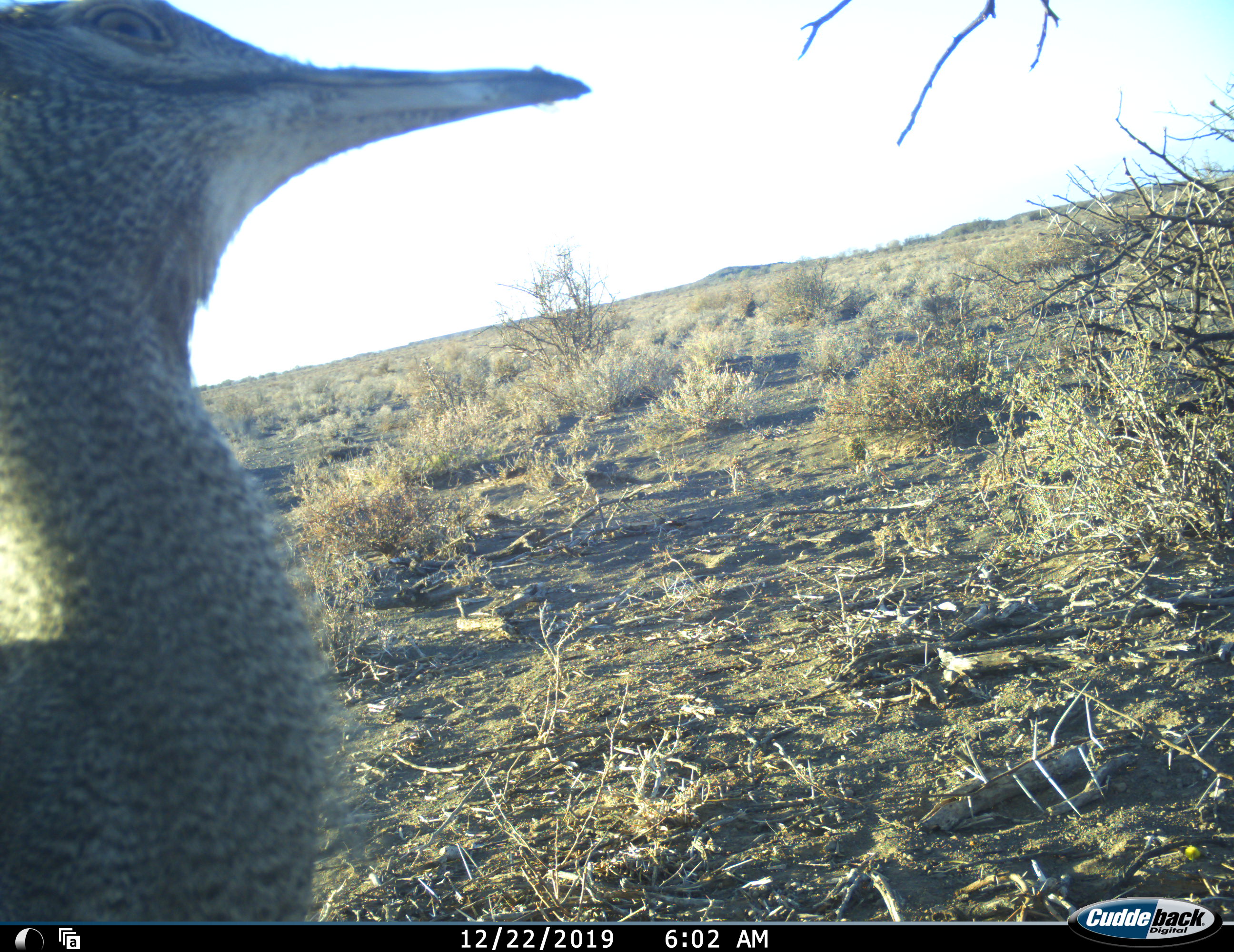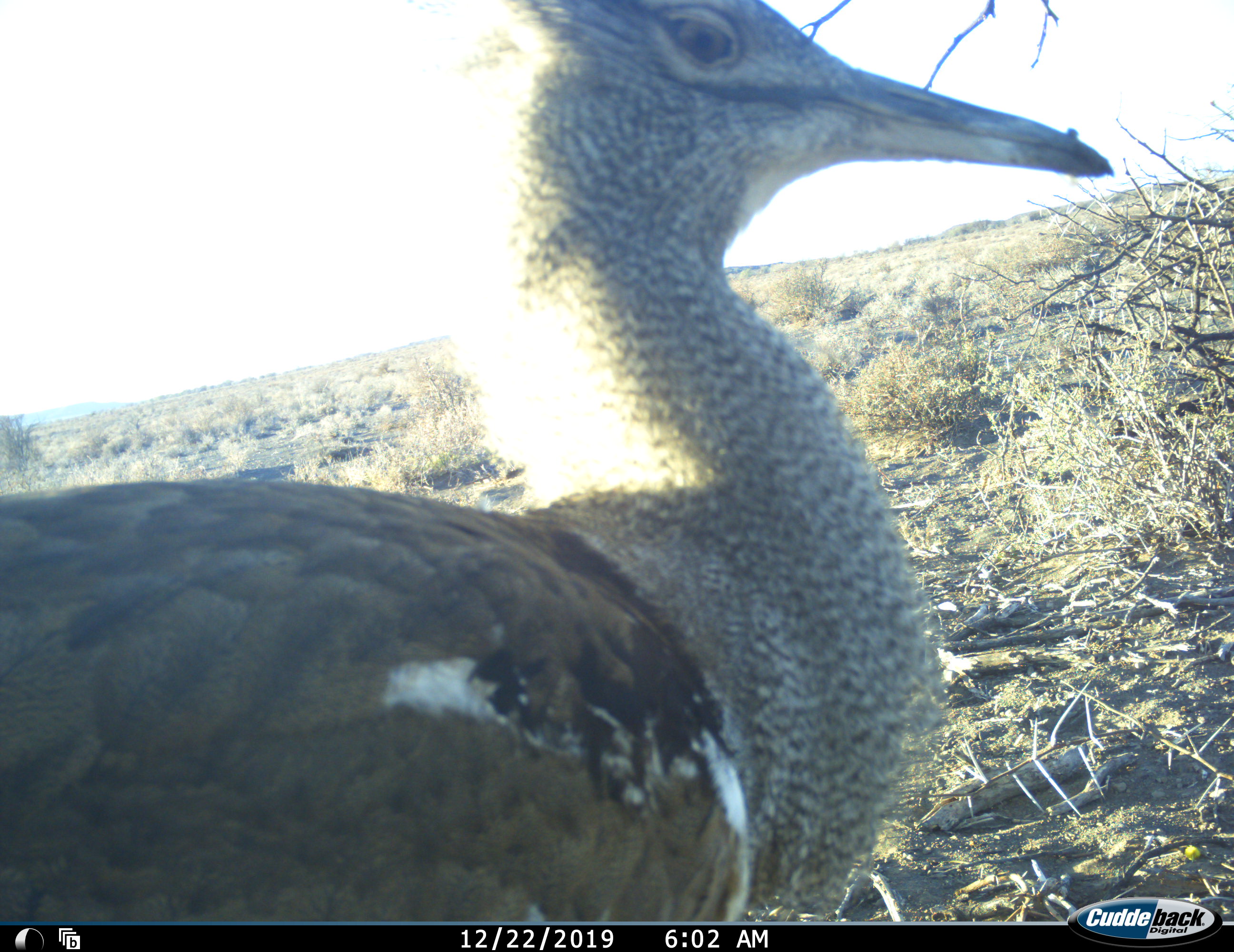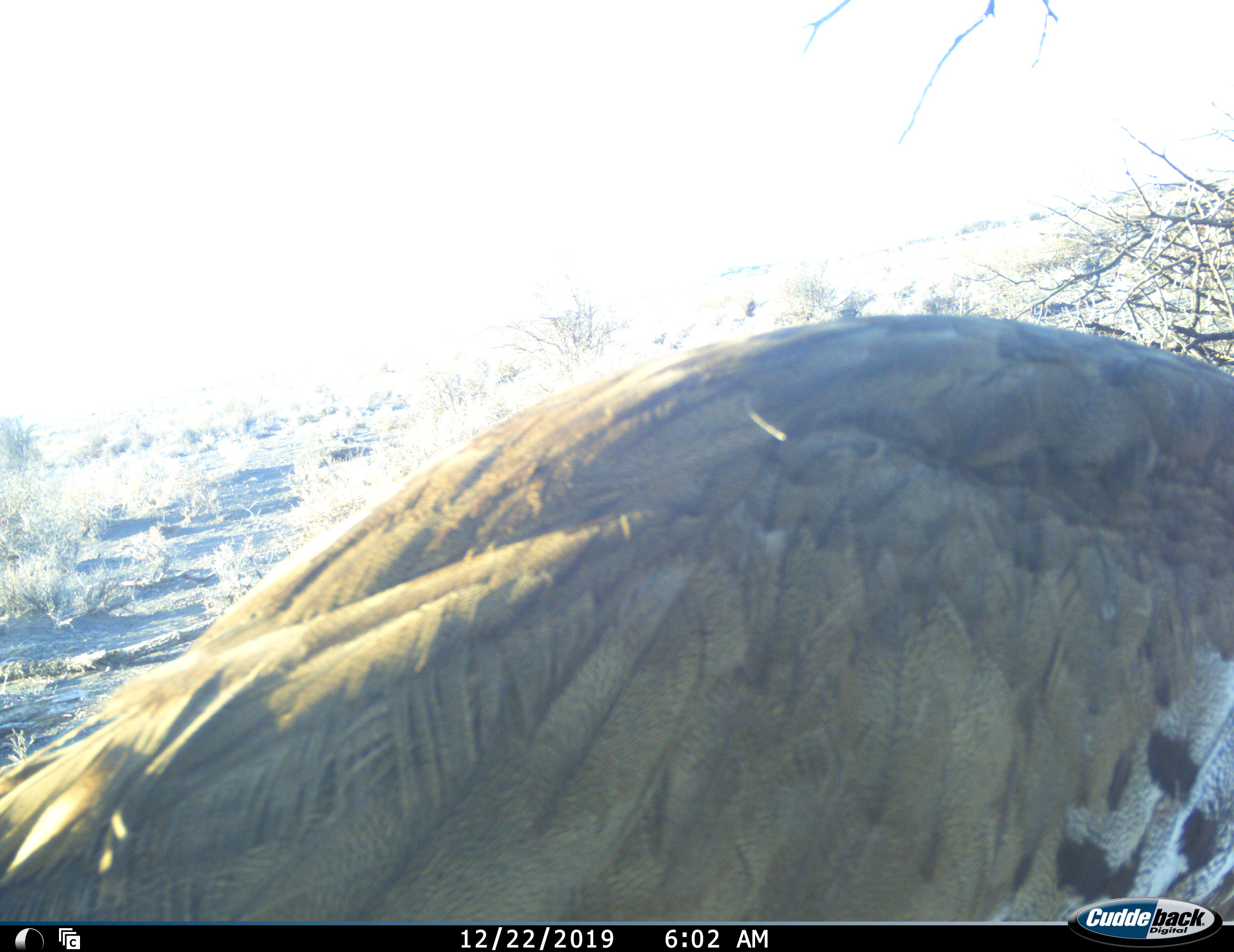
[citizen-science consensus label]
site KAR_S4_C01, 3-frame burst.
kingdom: Animalia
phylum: Chordata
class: Aves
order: Otidiformes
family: Otididae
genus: Ardeotis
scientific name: Ardeotis kori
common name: kori bustard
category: bustardkori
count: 1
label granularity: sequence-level